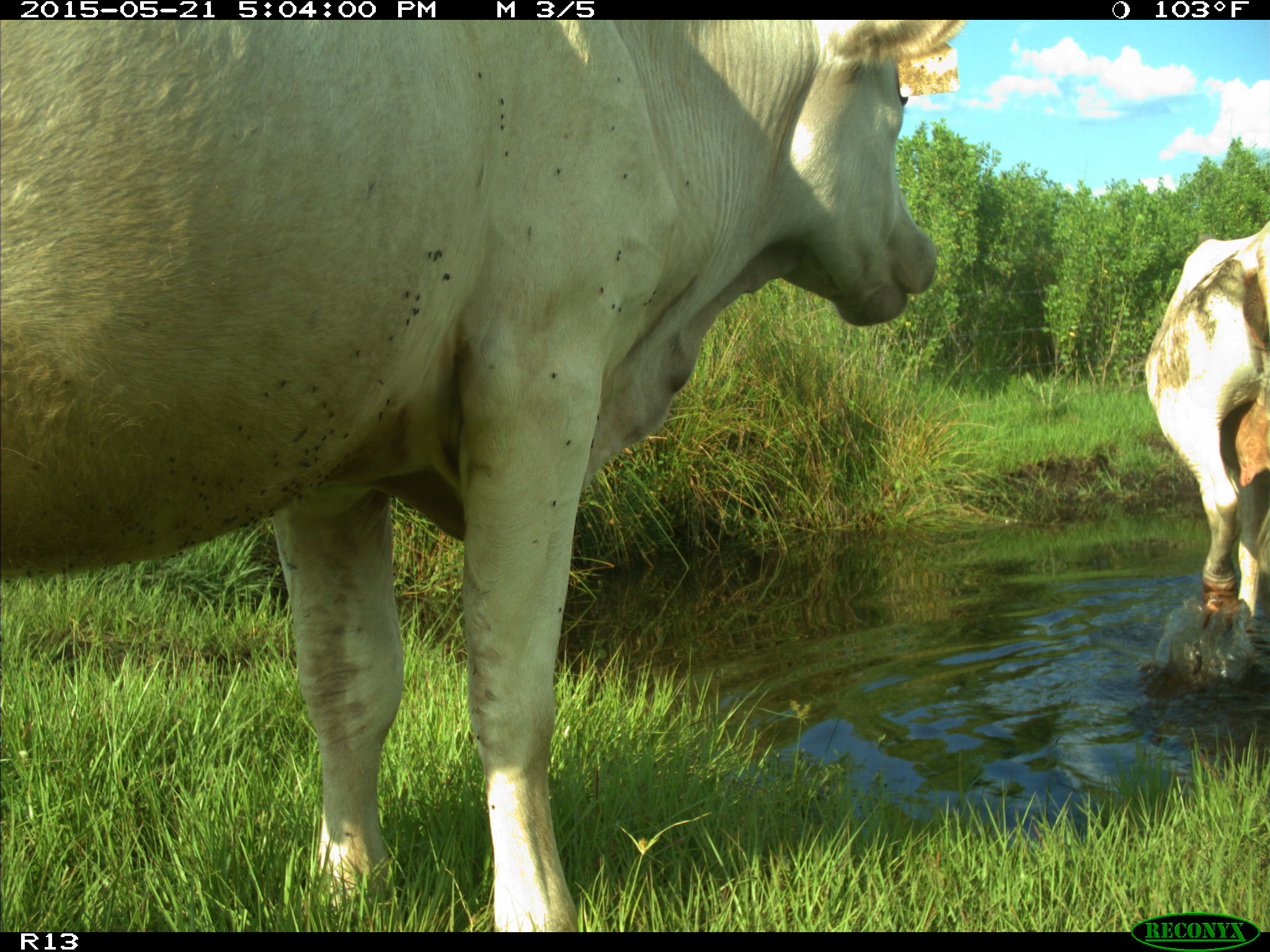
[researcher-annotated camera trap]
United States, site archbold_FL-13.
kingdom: Animalia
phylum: Chordata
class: Mammalia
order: Artiodactyla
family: Bovidae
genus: Bos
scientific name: Bos taurus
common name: domestic cow